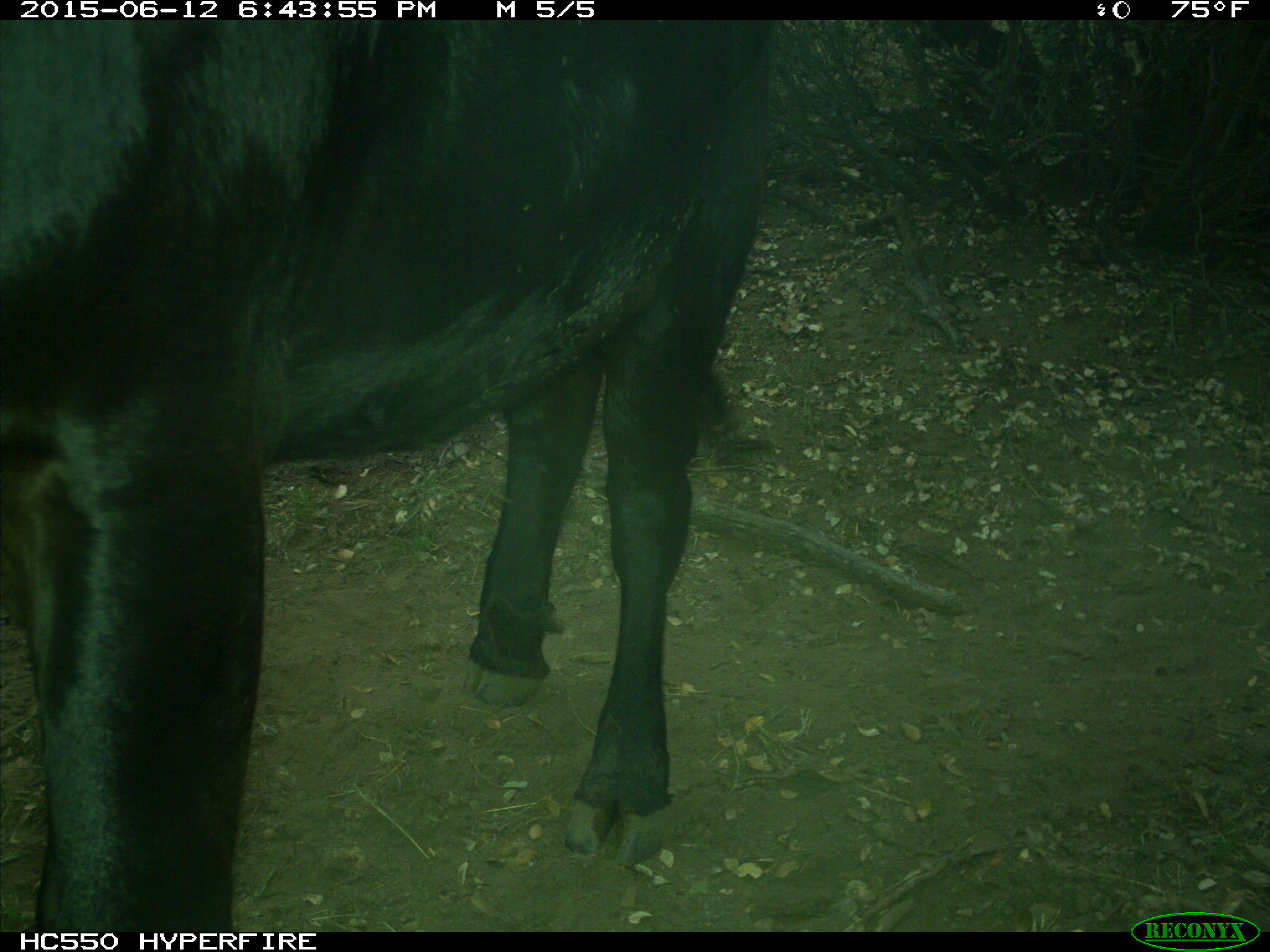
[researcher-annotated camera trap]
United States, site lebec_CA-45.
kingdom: Animalia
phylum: Chordata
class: Mammalia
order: Artiodactyla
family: Bovidae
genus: Bos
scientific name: Bos taurus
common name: domestic cow